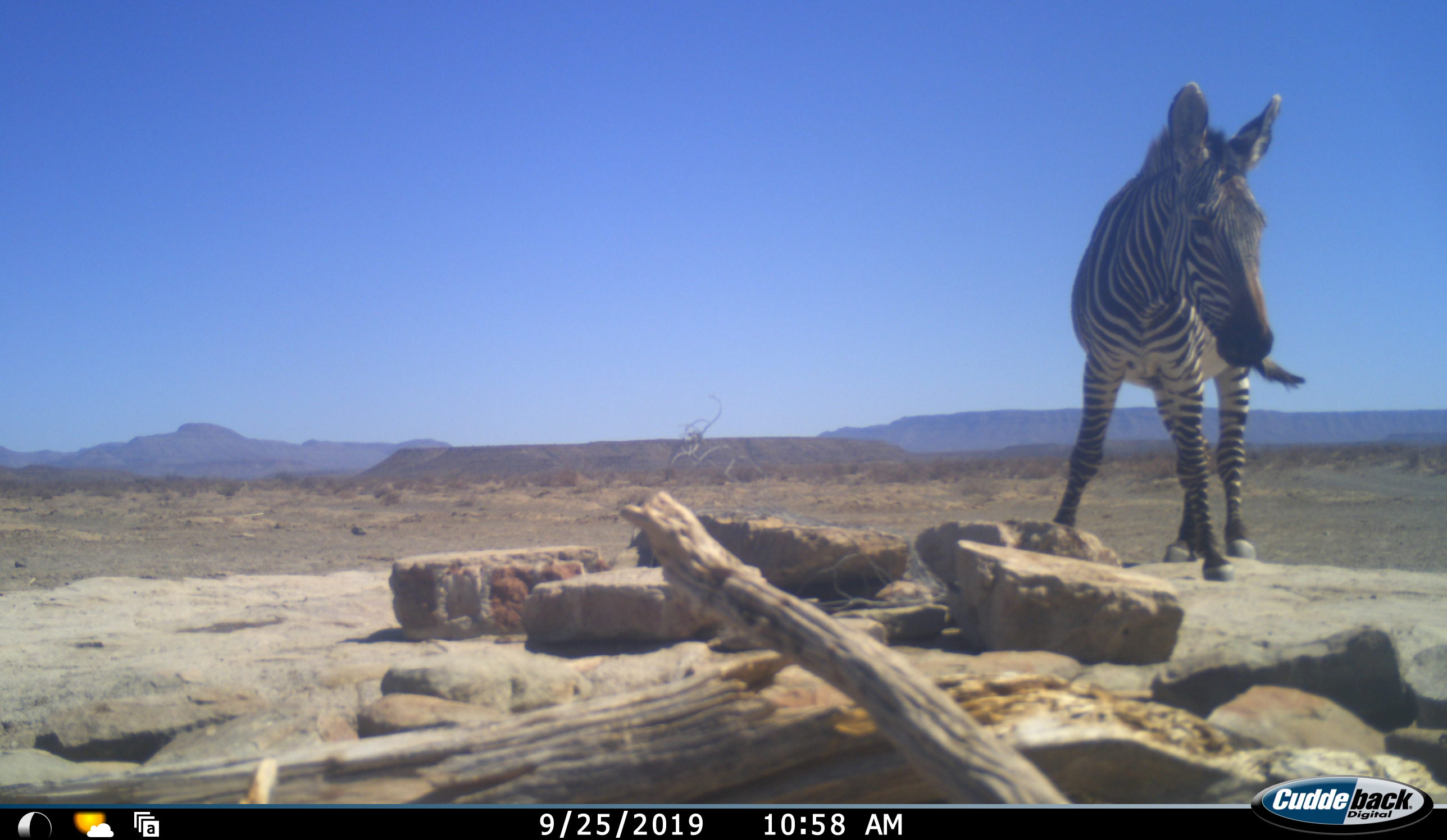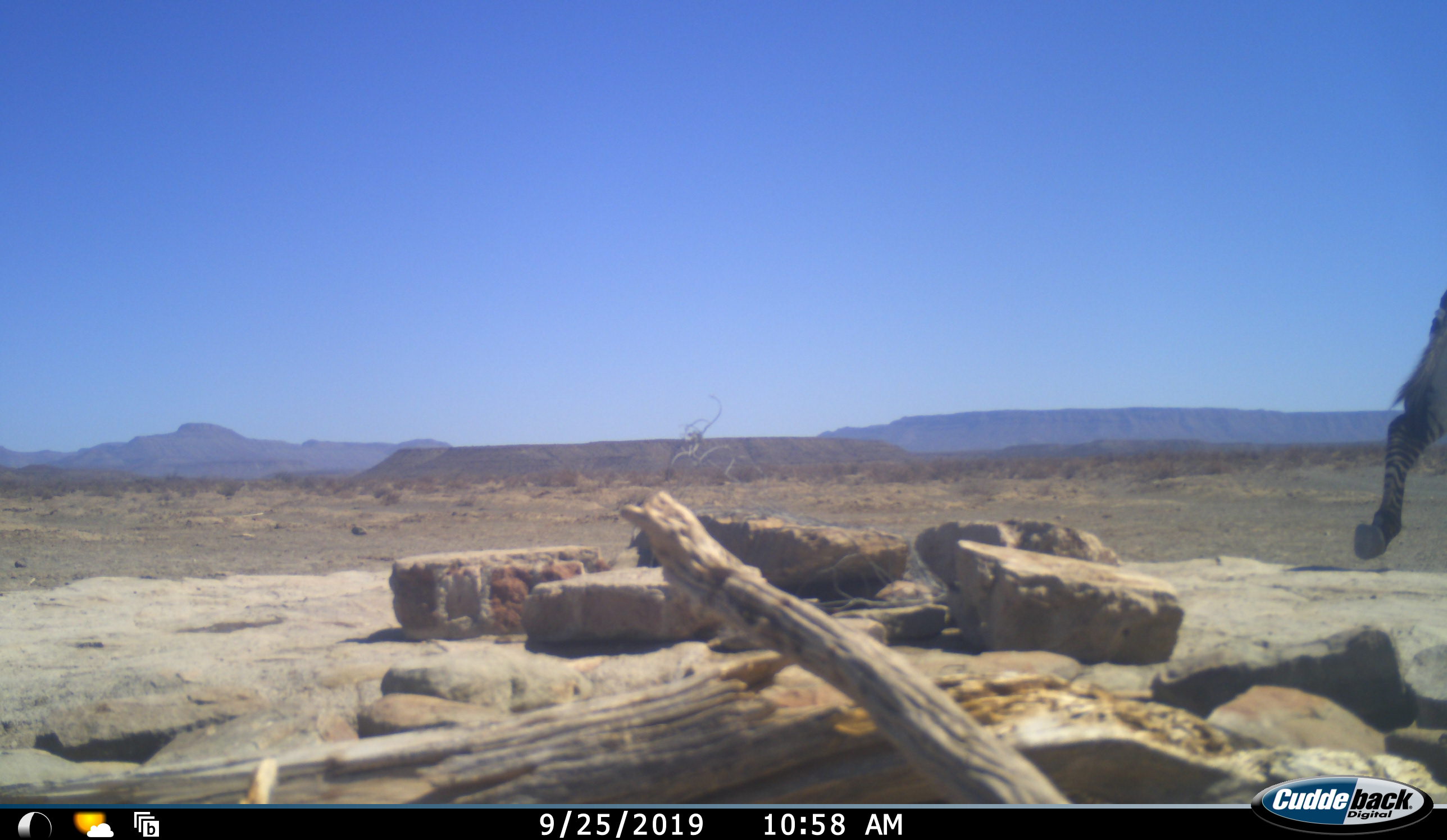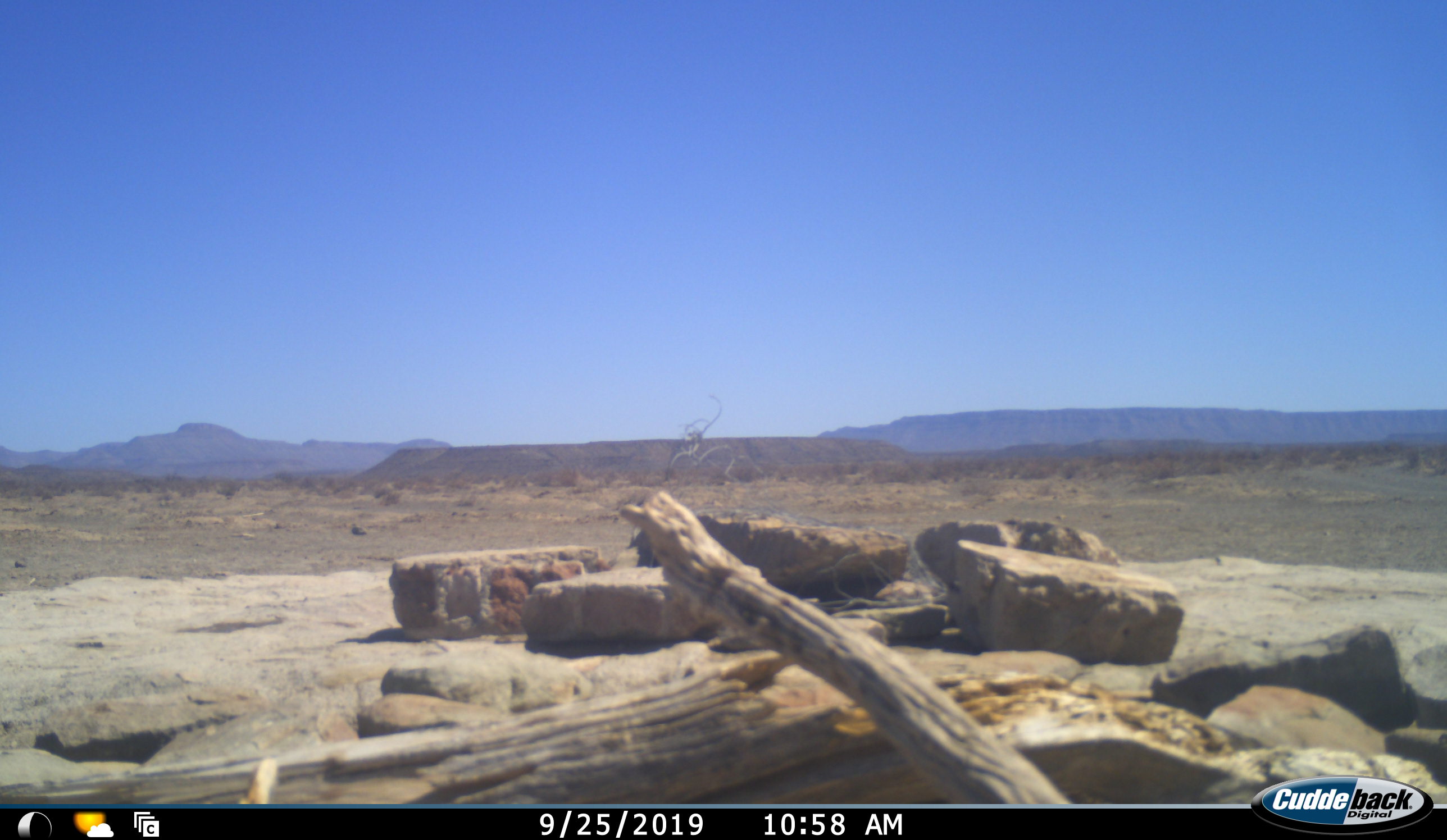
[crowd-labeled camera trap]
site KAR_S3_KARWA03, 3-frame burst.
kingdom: Animalia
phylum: Chordata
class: Mammalia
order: Perissodactyla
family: Equidae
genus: Equus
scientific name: Equus zebra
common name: mountain zebra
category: zebramountain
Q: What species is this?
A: Zebramountain (mountain zebra) (Equus zebra).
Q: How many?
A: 1.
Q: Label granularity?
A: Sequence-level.